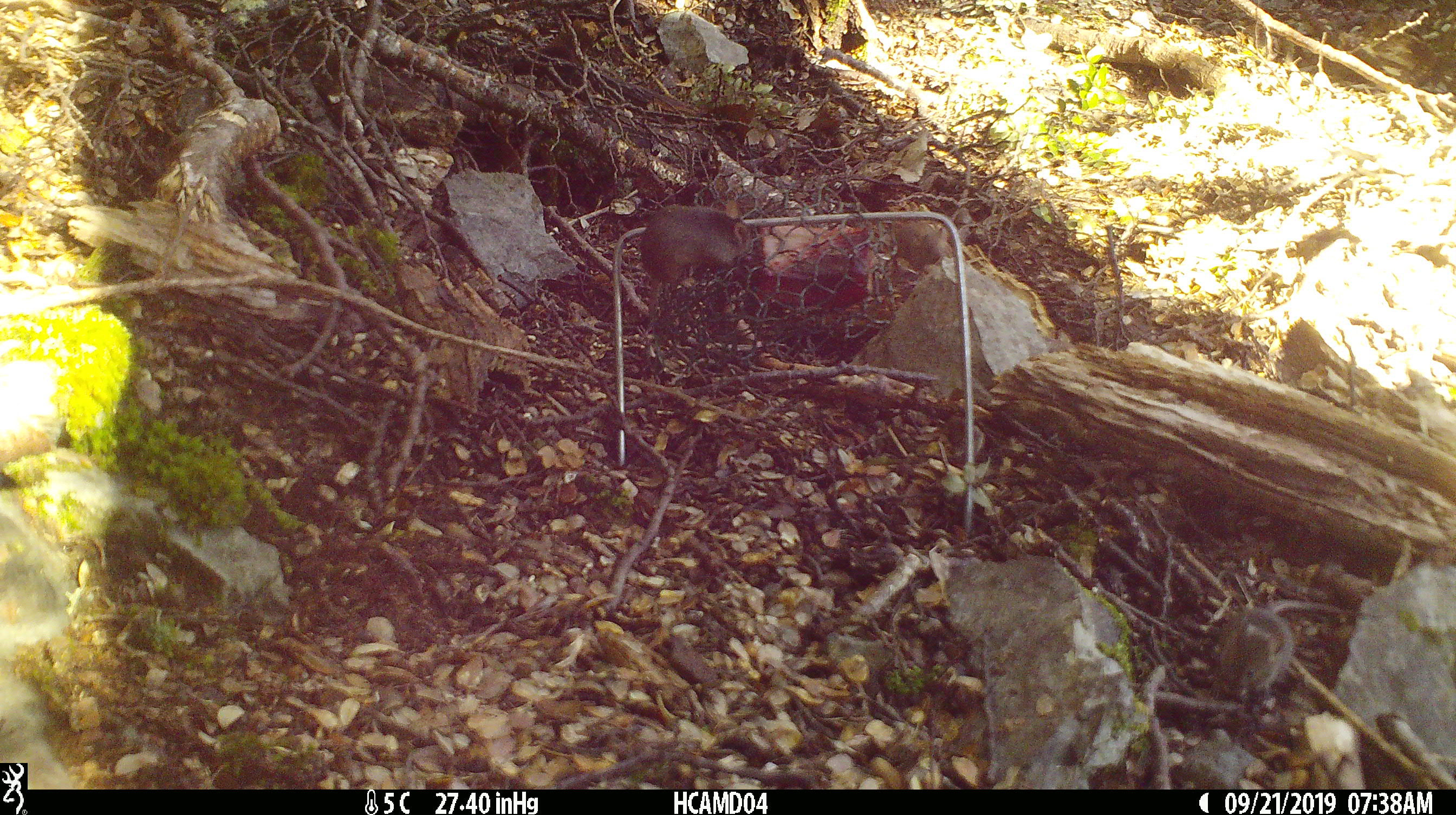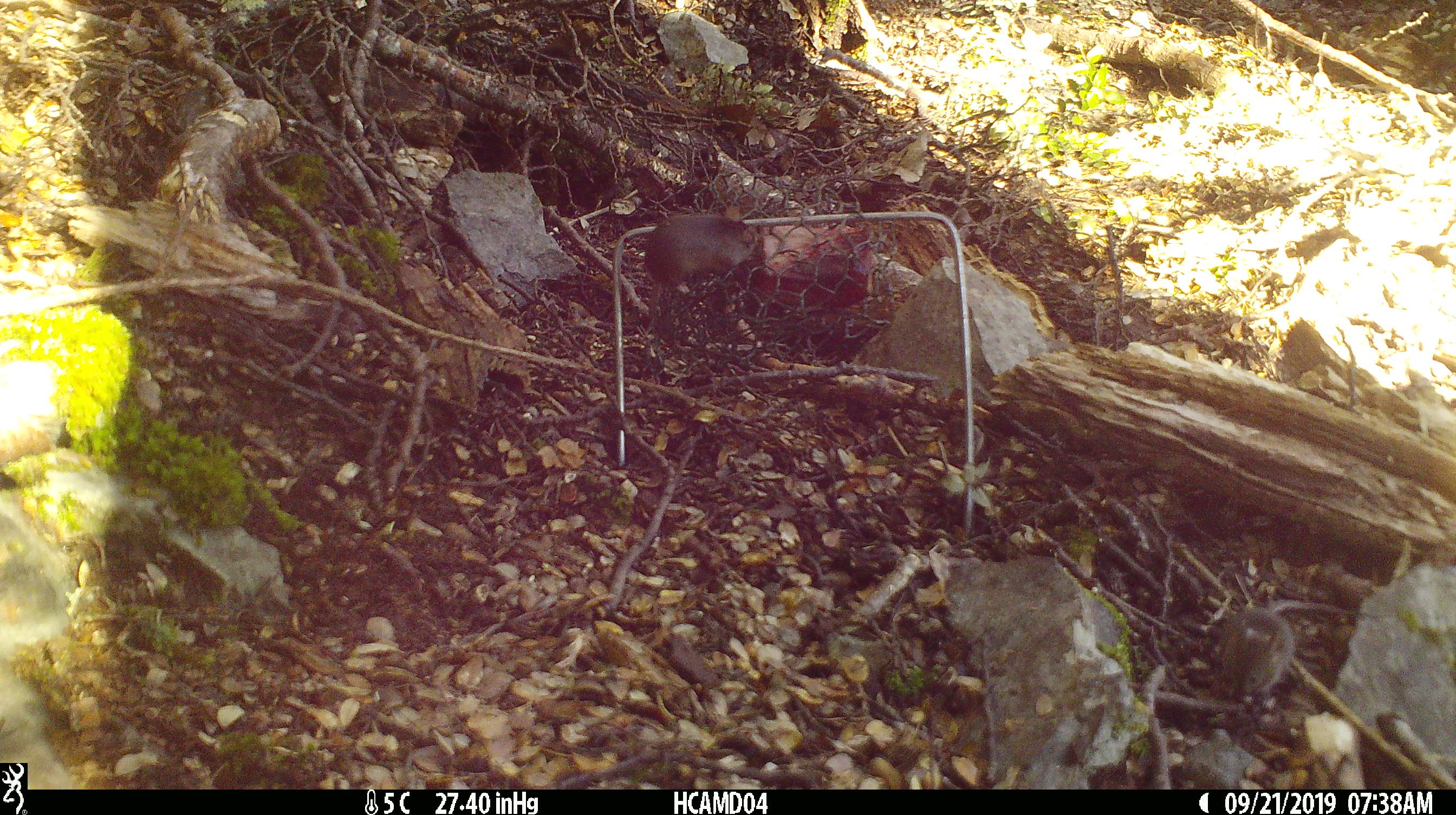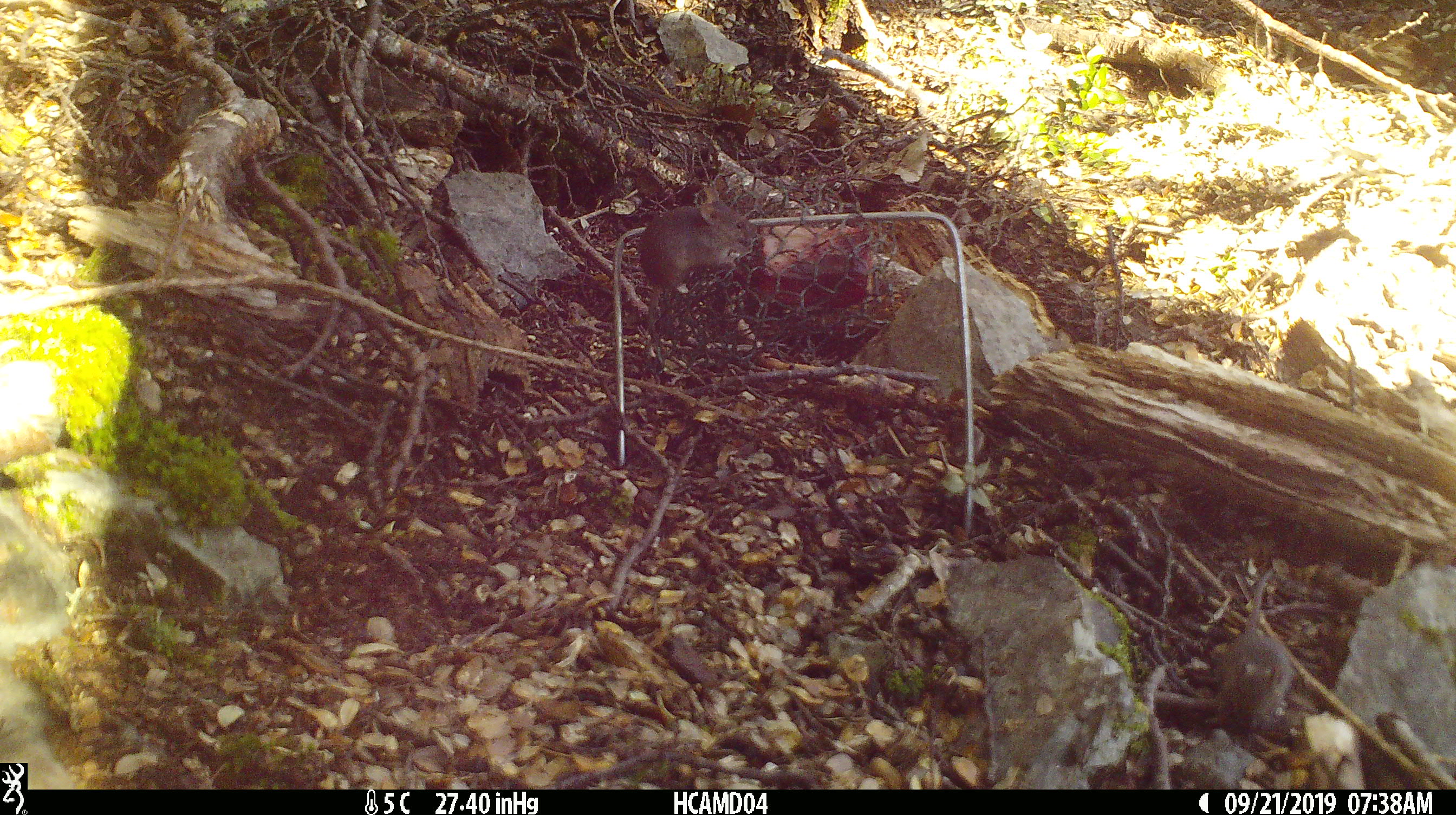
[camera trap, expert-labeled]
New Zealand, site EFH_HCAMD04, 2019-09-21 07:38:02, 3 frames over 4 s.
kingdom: Animalia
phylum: Chordata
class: Mammalia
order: Rodentia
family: Muridae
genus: Mus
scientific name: Mus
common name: mouse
Mouse (Mus).